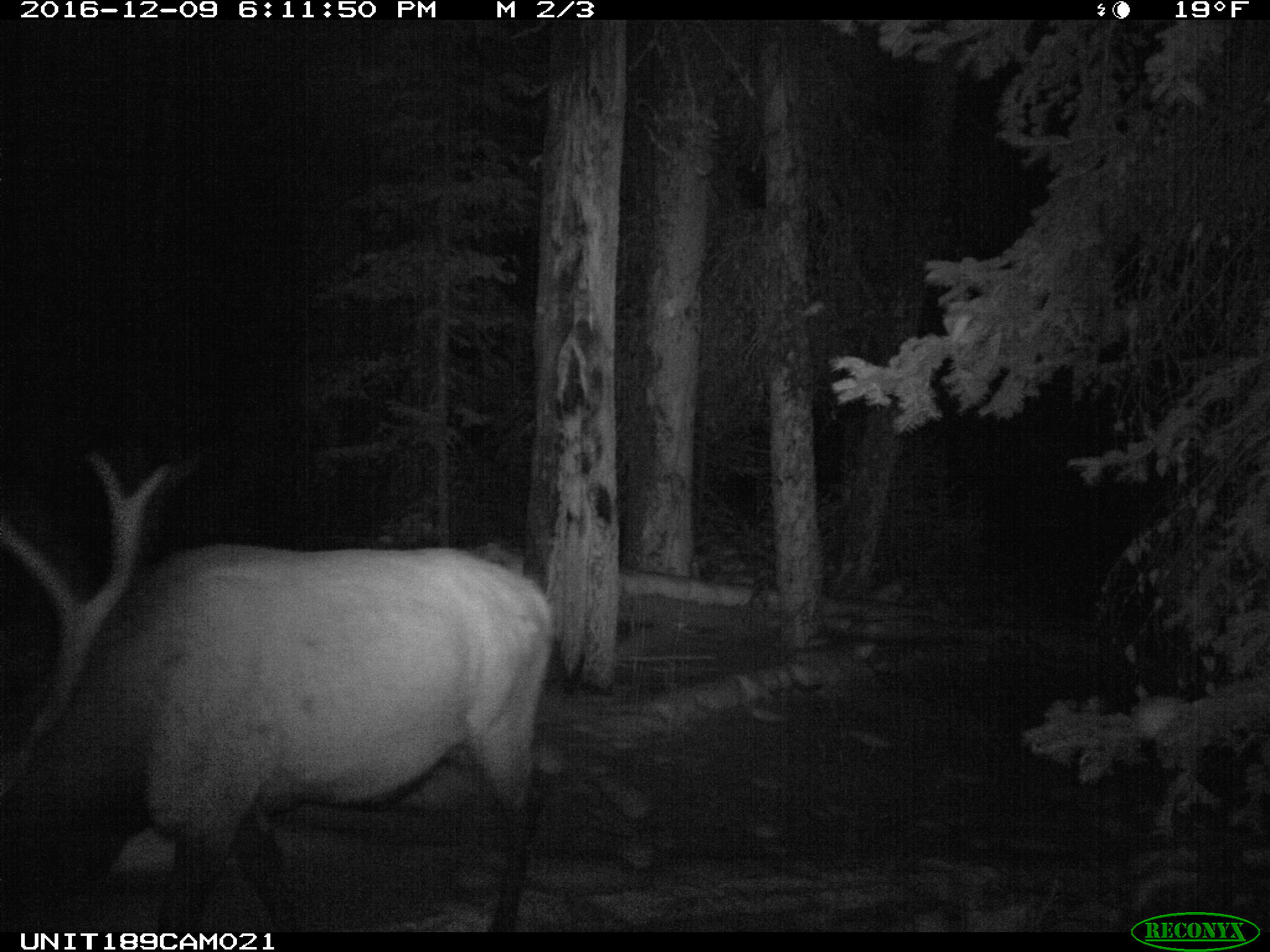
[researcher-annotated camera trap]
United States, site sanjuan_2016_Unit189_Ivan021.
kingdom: Animalia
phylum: Chordata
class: Mammalia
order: Artiodactyla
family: Cervidae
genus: Cervus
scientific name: Cervus elaphus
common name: red deer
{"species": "Cervus elaphus (red deer)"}